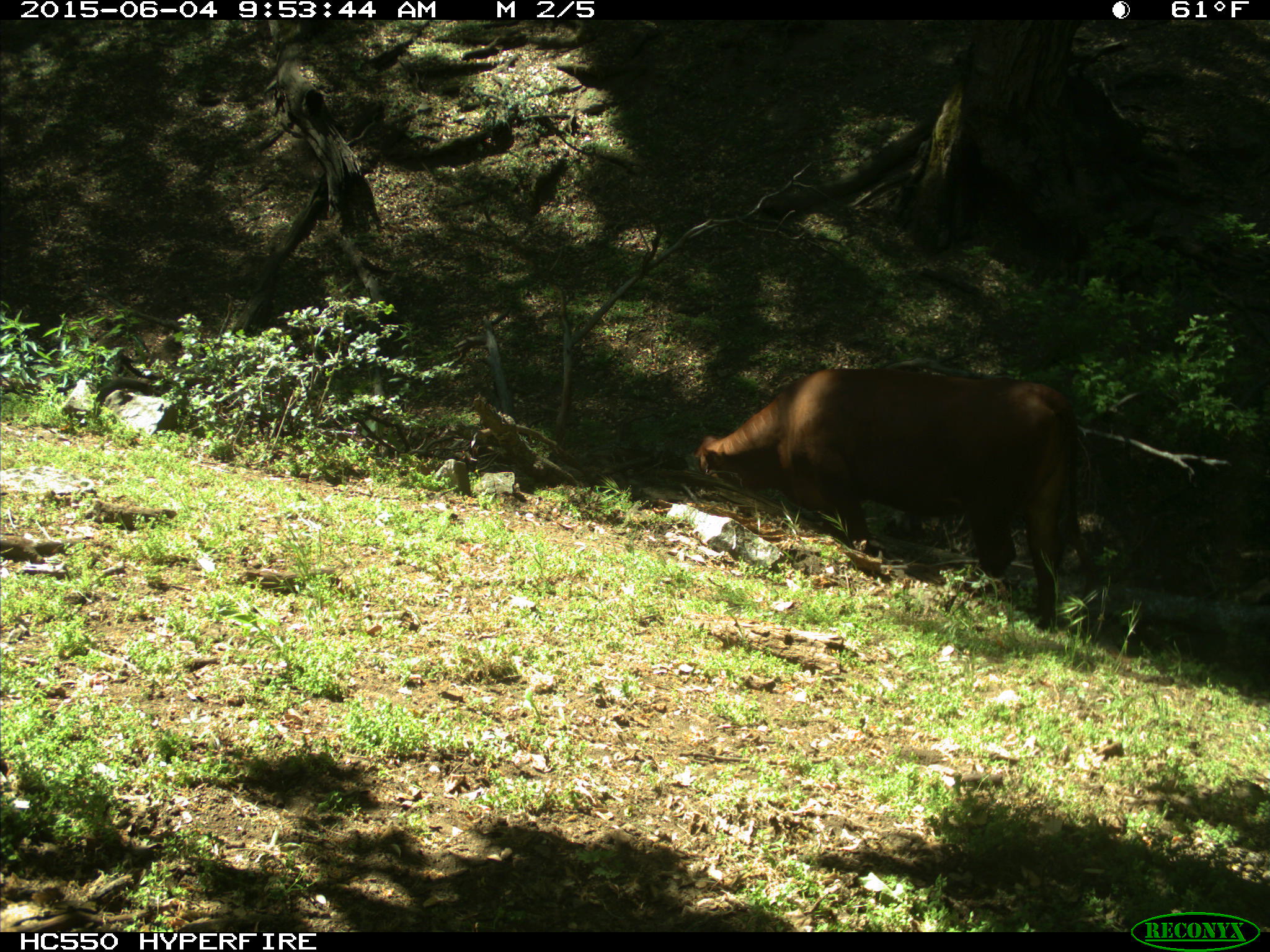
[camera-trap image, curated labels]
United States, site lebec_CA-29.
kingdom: Animalia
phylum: Chordata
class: Mammalia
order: Artiodactyla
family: Bovidae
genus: Bos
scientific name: Bos taurus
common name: domestic cow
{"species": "Bos taurus (domestic cow)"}